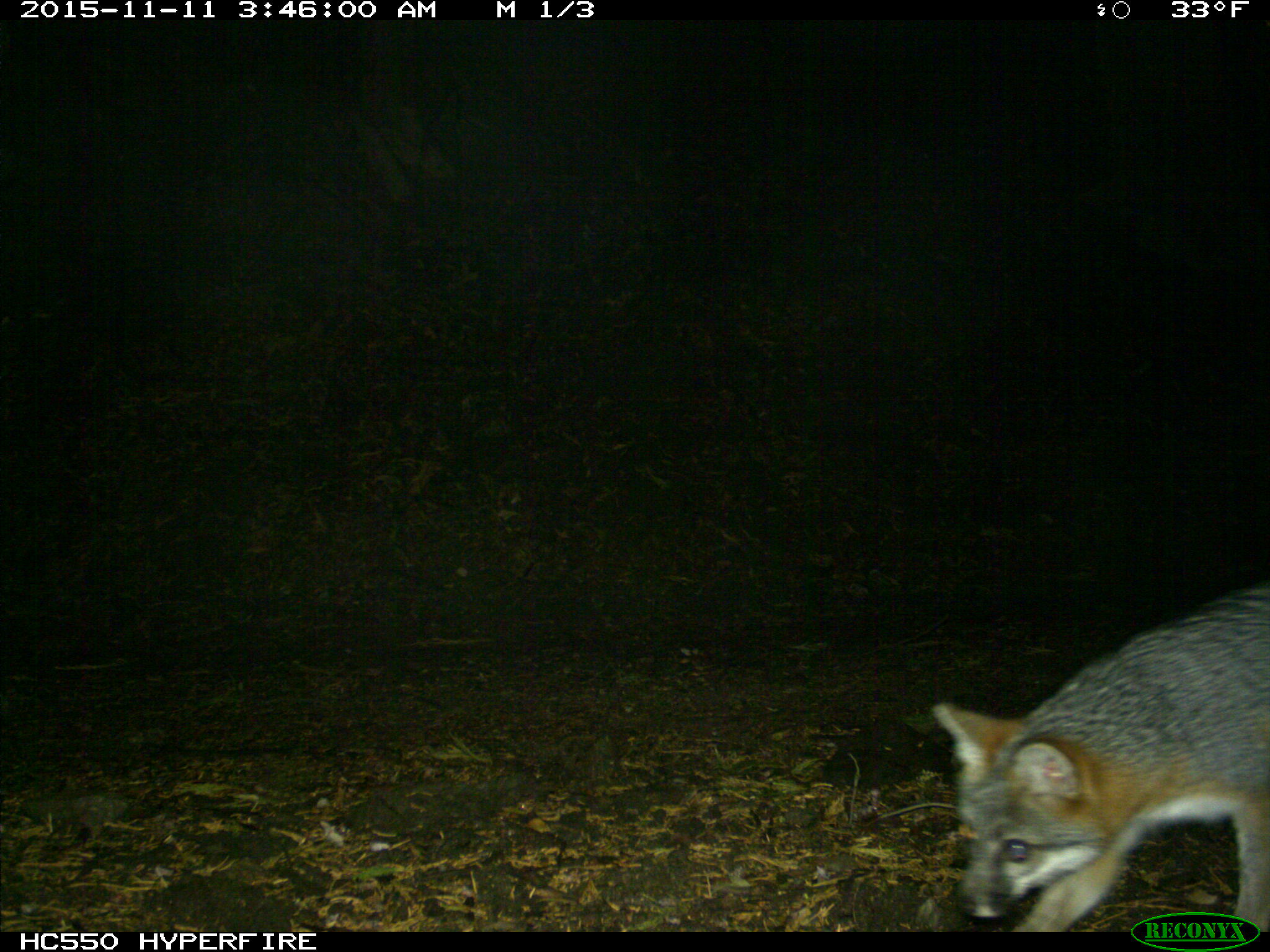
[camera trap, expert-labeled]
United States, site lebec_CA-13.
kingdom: Animalia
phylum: Chordata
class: Mammalia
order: Carnivora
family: Canidae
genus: Urocyon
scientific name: Urocyon cinereoargenteus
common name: gray fox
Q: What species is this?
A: Urocyon cinereoargenteus (gray fox).